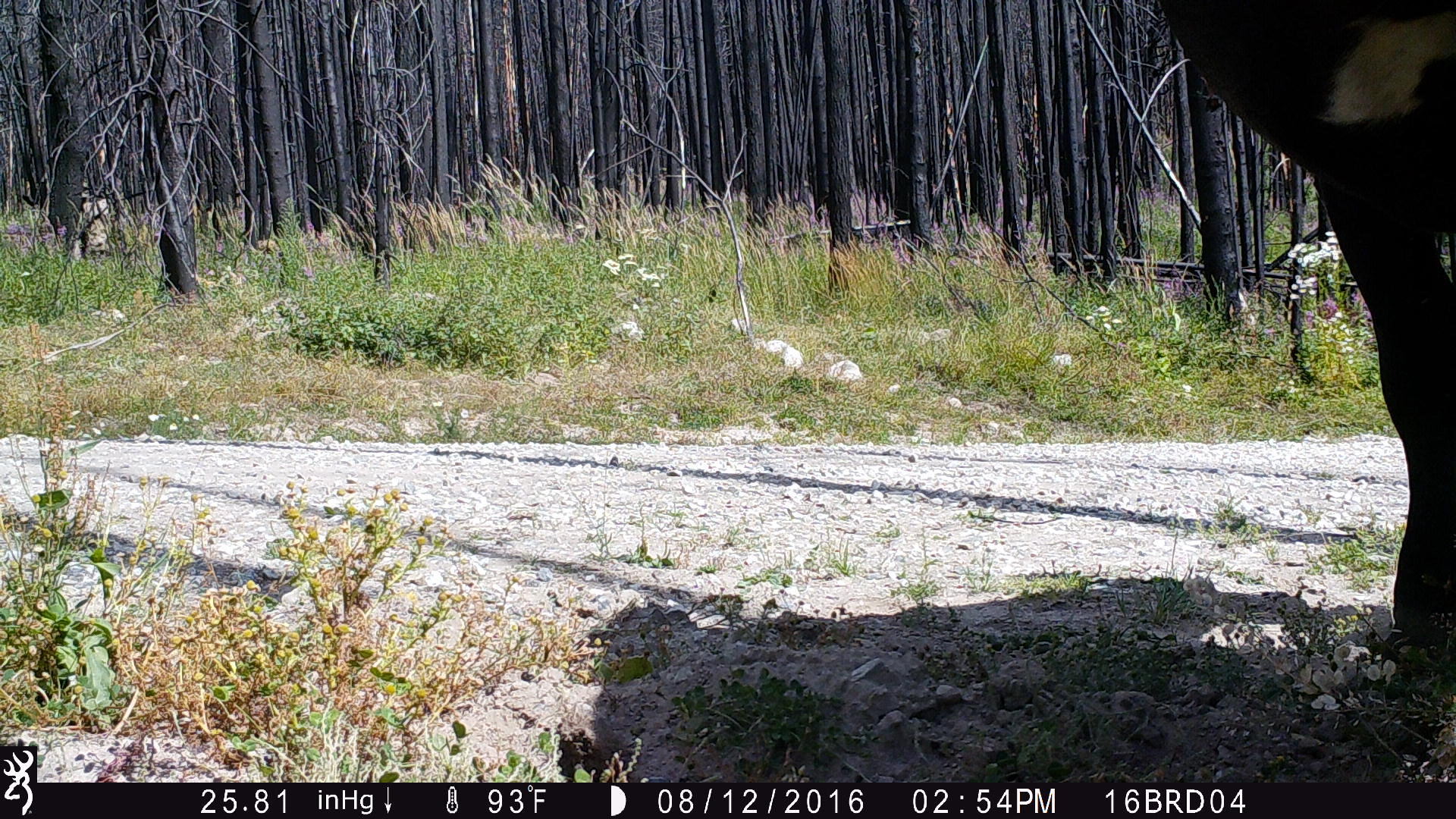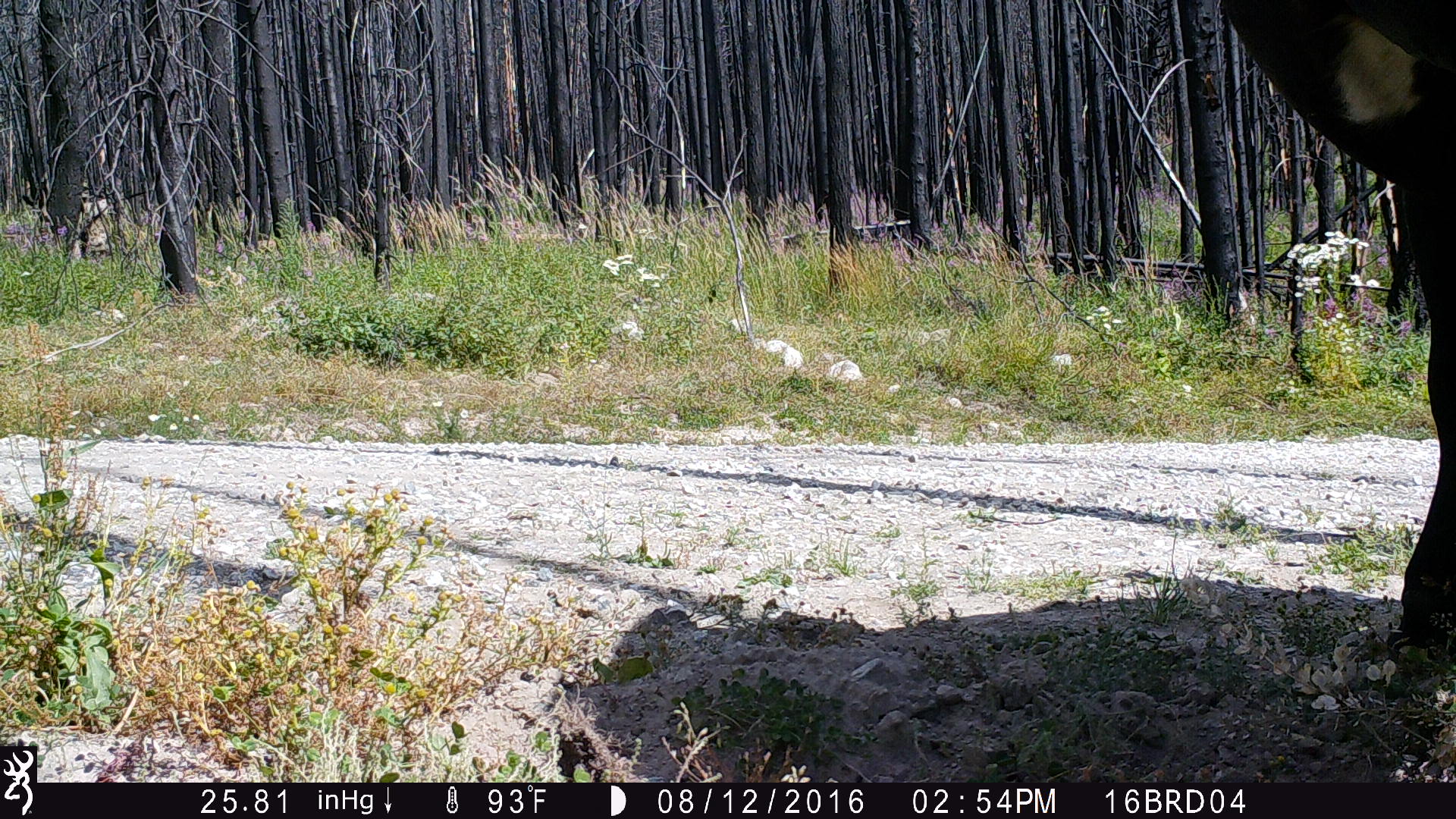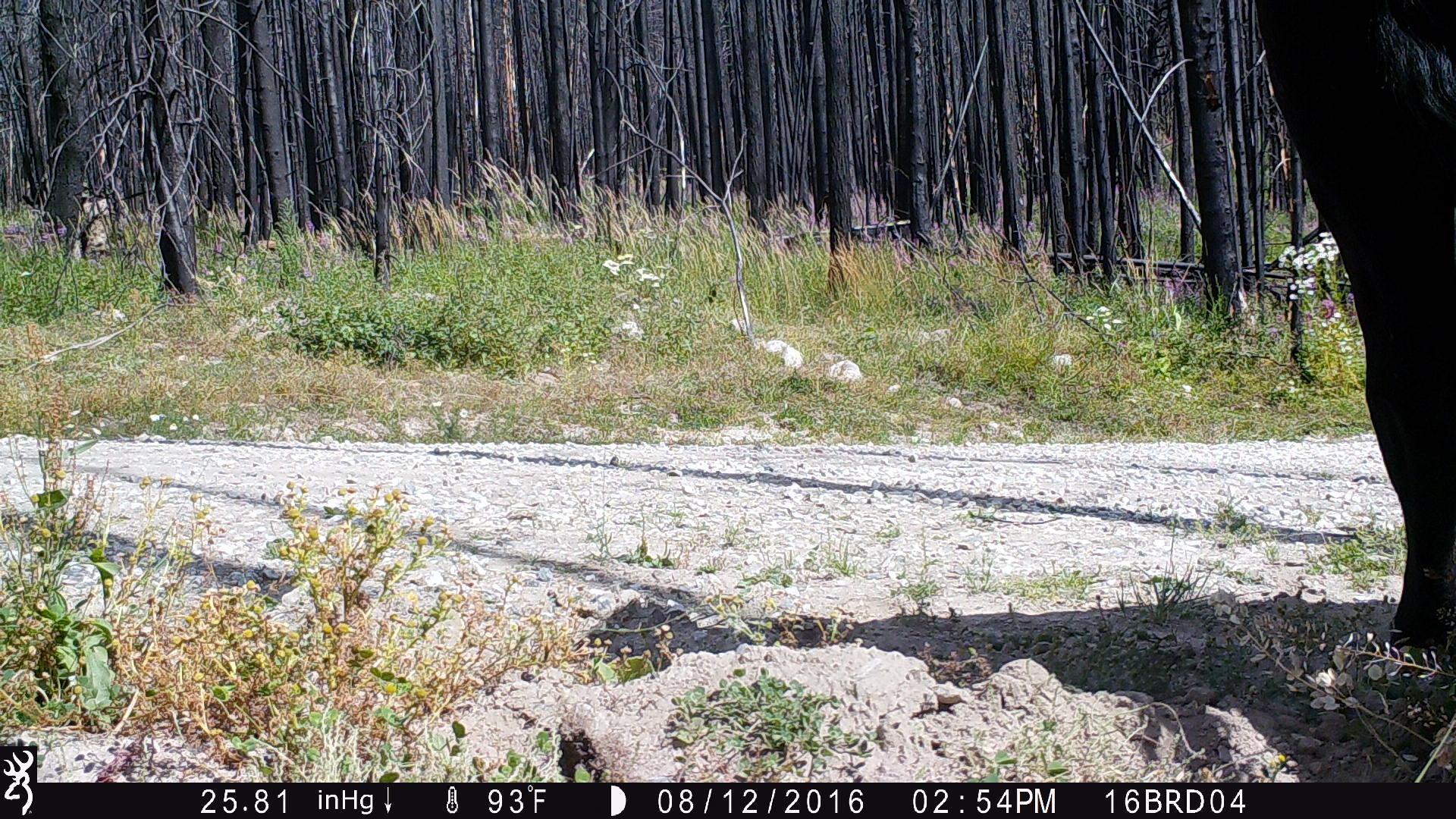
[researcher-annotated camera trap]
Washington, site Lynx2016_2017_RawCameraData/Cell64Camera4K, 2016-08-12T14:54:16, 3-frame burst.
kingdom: Animalia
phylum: Chordata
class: Mammalia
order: Artiodactyla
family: Bovidae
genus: Bos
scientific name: Bos taurus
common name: domestic cattle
Domestic cattle (Bos taurus). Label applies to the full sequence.